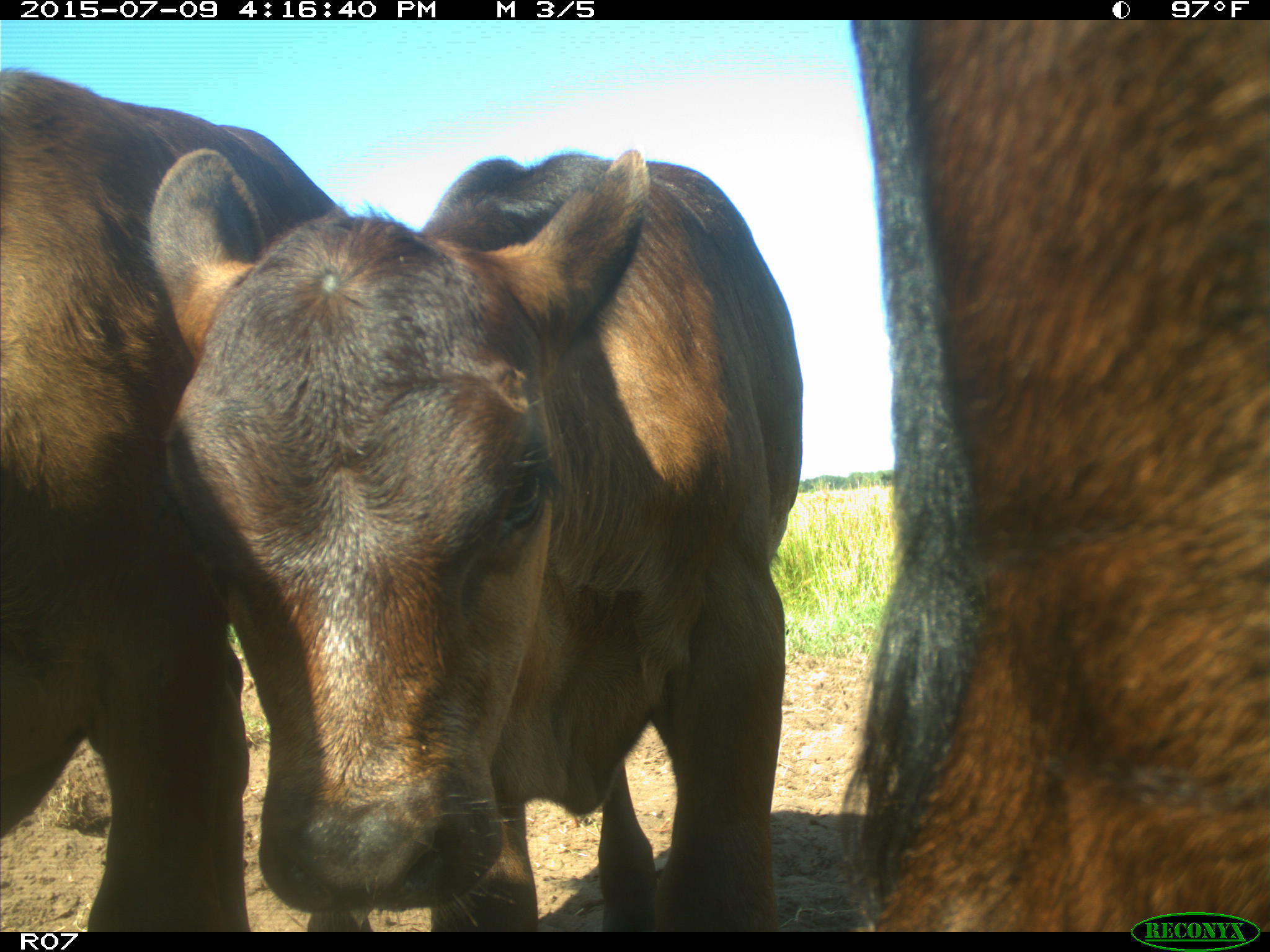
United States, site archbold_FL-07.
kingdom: Animalia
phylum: Chordata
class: Mammalia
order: Artiodactyla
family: Bovidae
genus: Bos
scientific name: Bos taurus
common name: domestic cow